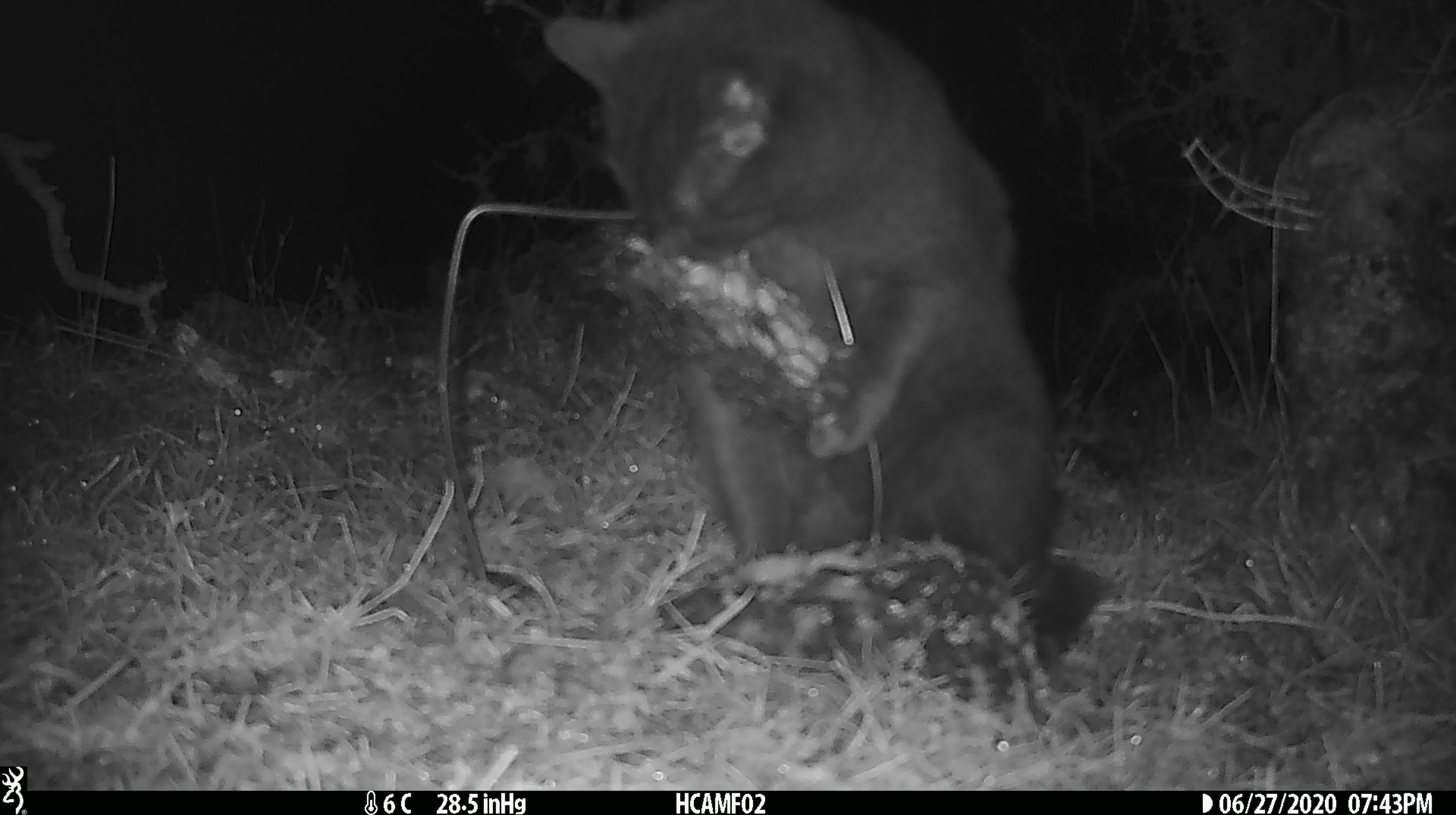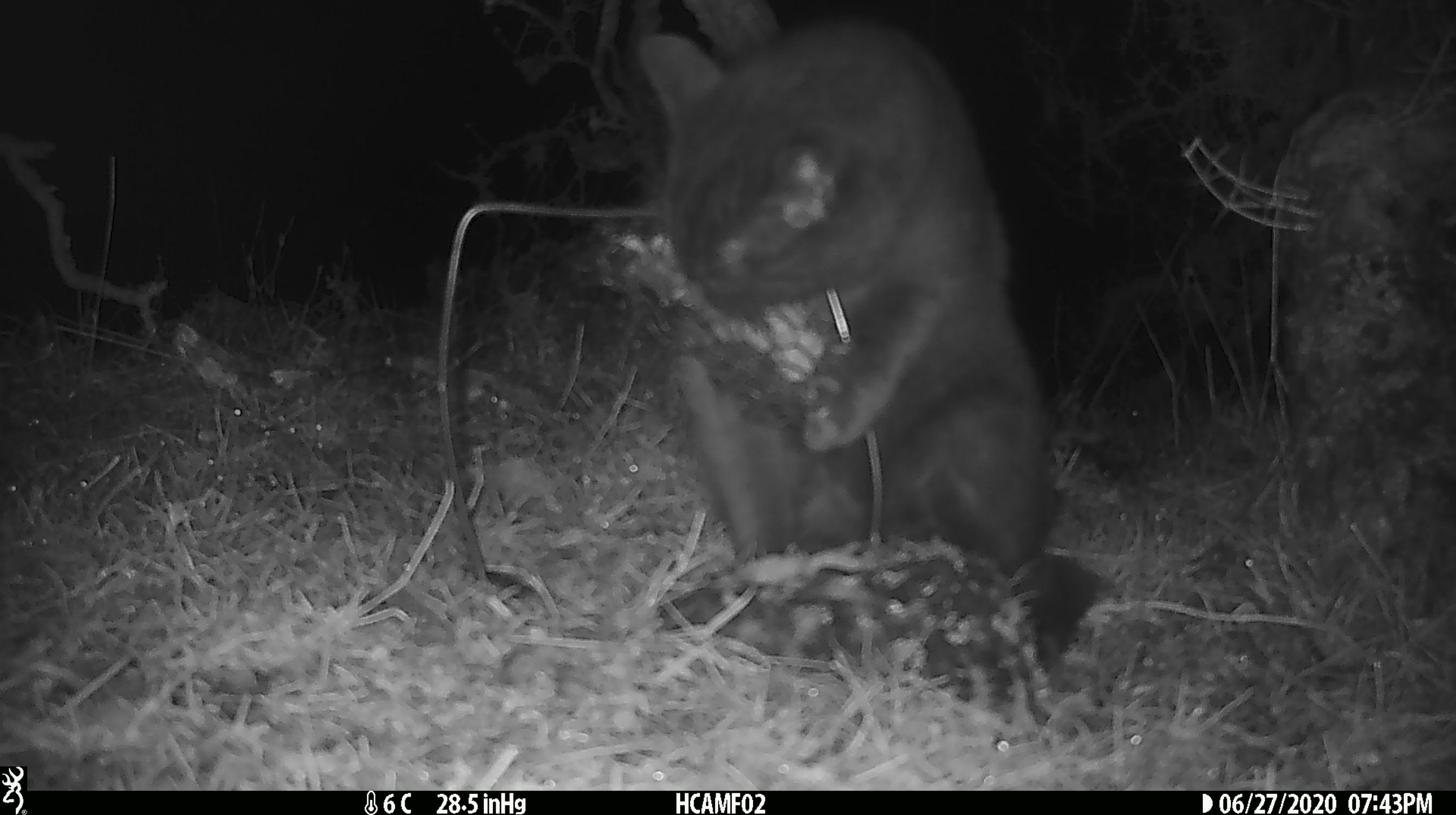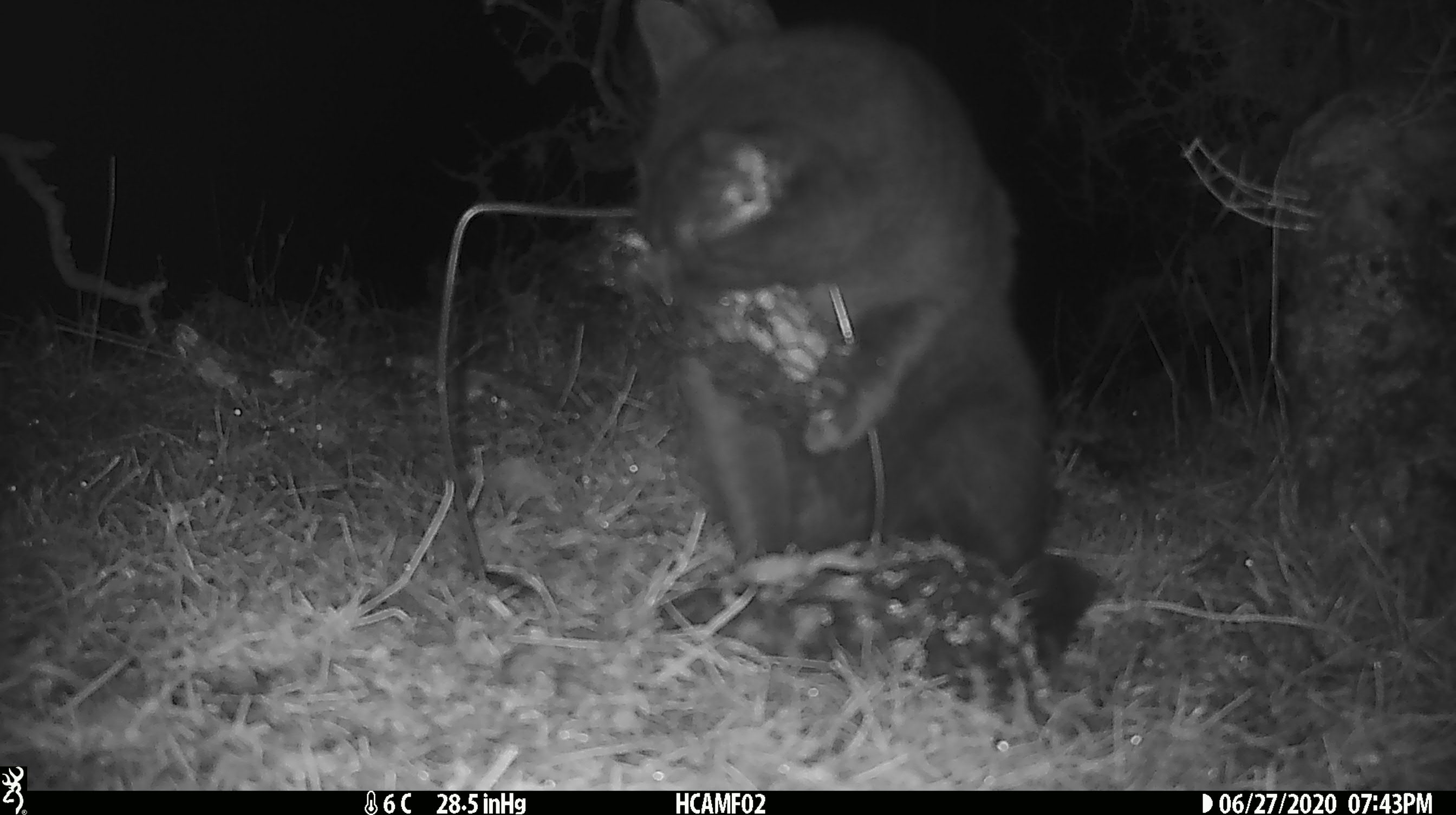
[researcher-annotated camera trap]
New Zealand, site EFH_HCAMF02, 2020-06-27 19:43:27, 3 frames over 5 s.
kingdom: Animalia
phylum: Chordata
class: Mammalia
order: Carnivora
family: Felidae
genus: Felis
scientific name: Felis catus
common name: domestic cat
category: cat